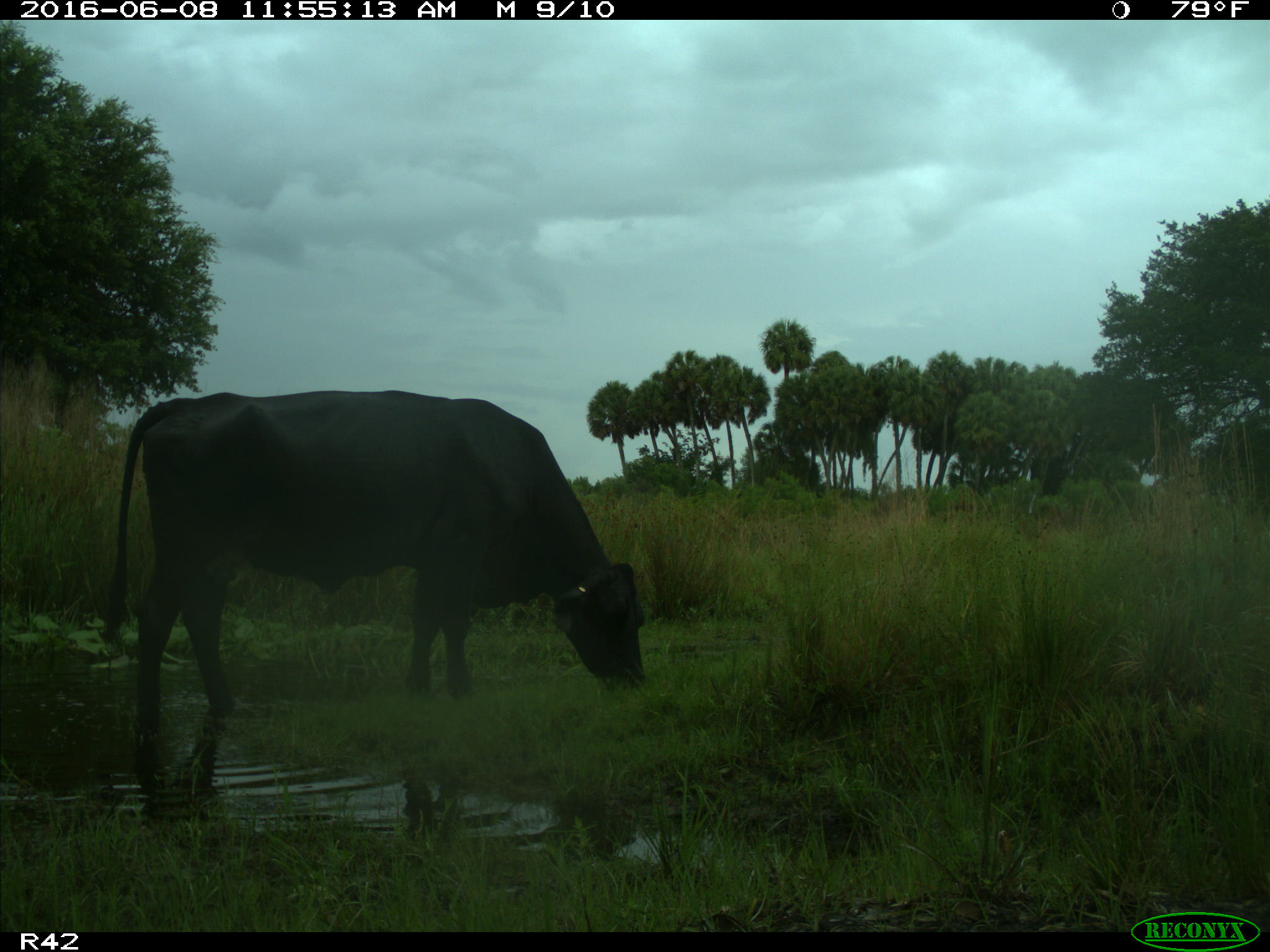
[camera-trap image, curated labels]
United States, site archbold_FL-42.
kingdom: Animalia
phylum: Chordata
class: Mammalia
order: Artiodactyla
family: Bovidae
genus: Bos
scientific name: Bos taurus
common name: domestic cow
Bos taurus (domestic cow).